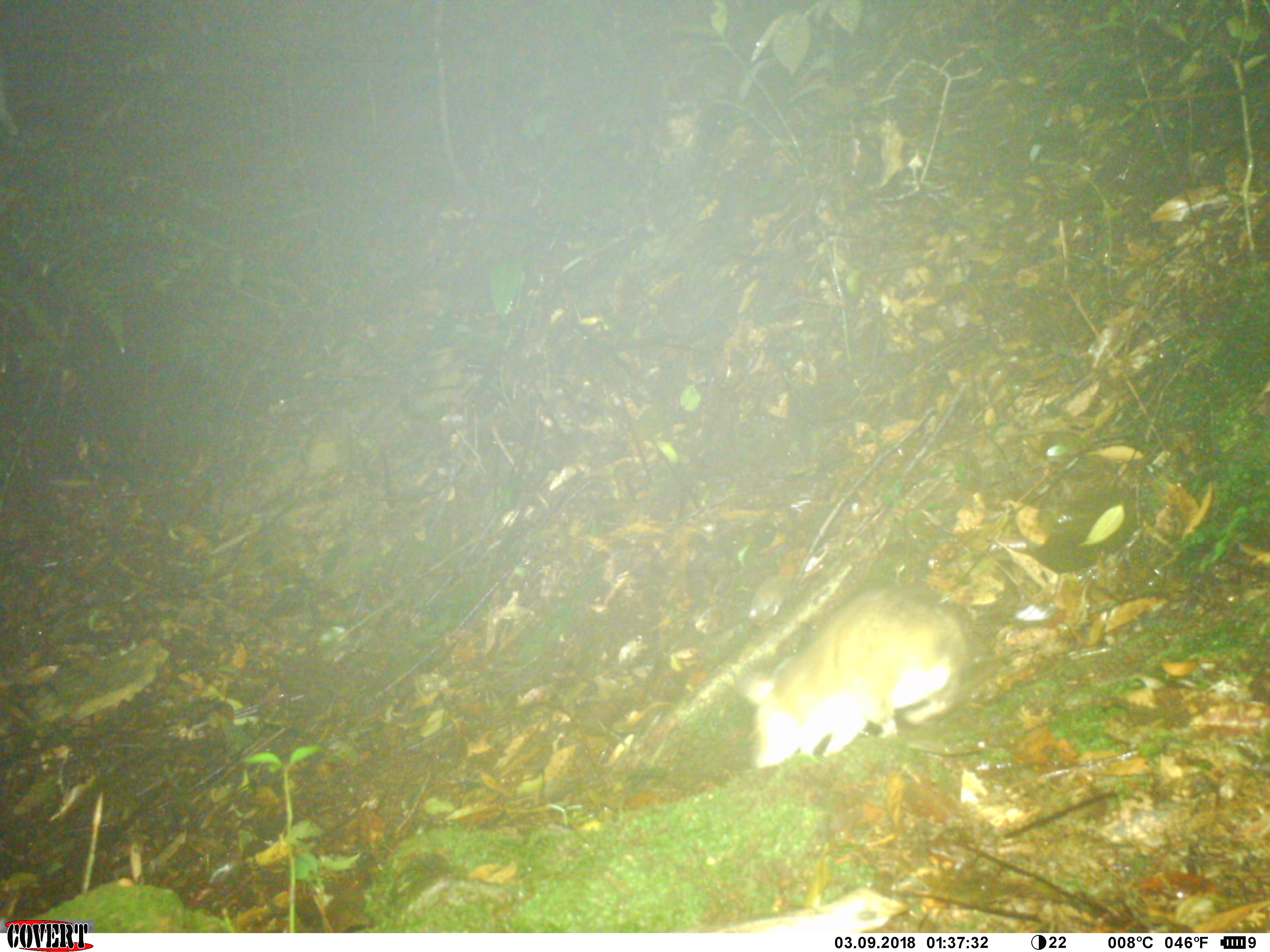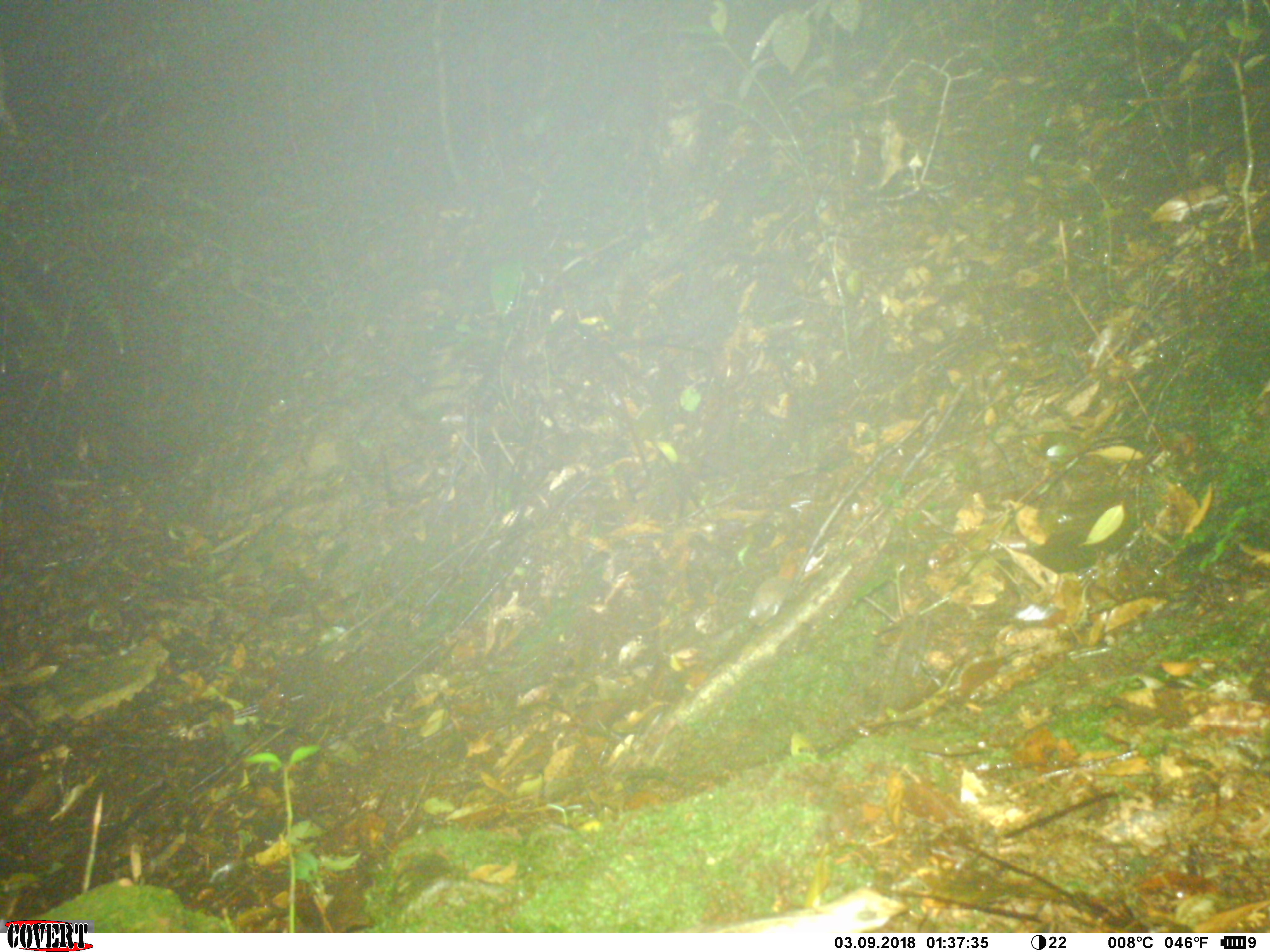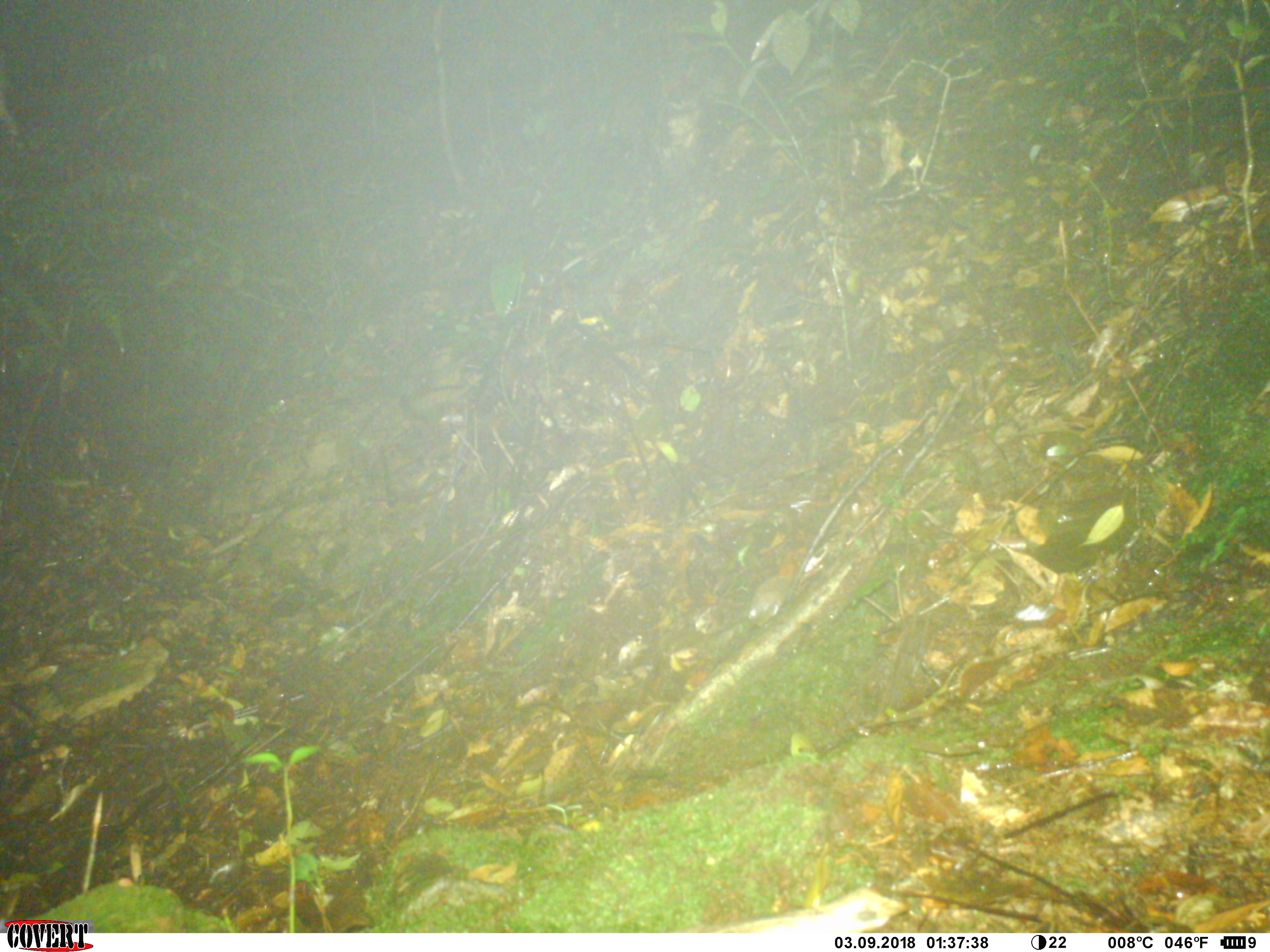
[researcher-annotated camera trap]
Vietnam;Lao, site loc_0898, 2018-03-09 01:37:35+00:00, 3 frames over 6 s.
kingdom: Animalia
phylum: Chordata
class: Mammalia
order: Rodentia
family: Muridae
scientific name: Muridae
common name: old-world mice and rats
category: unidentified murid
Unidentified murid (old-world mice and rats) (Muridae). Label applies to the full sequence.